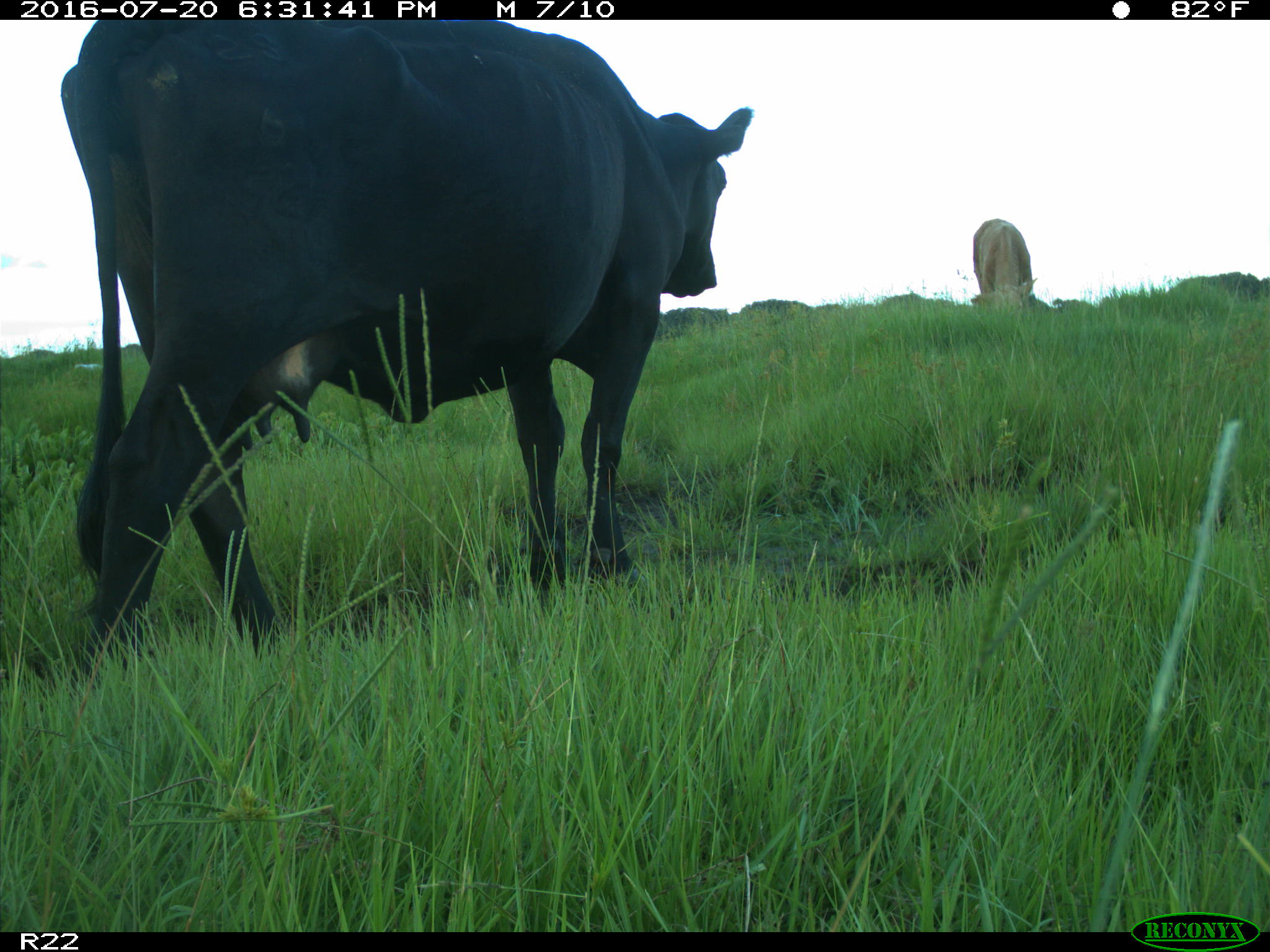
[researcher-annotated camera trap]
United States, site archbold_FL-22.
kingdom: Animalia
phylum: Chordata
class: Mammalia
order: Artiodactyla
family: Bovidae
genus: Bos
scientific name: Bos taurus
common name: domestic cow